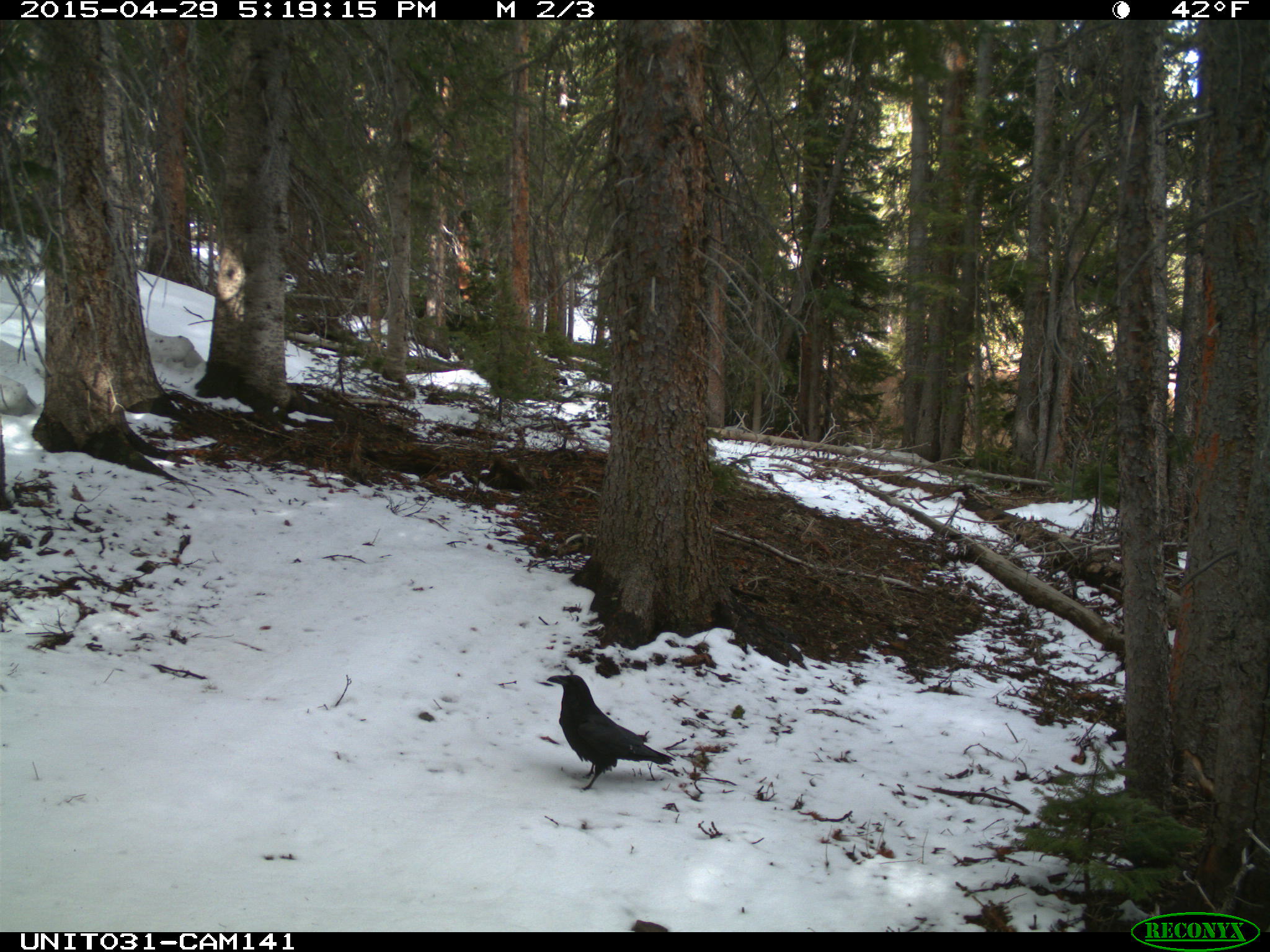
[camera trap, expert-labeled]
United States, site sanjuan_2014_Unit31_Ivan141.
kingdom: Animalia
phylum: Chordata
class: Aves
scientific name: Aves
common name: birds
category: unidentified bird